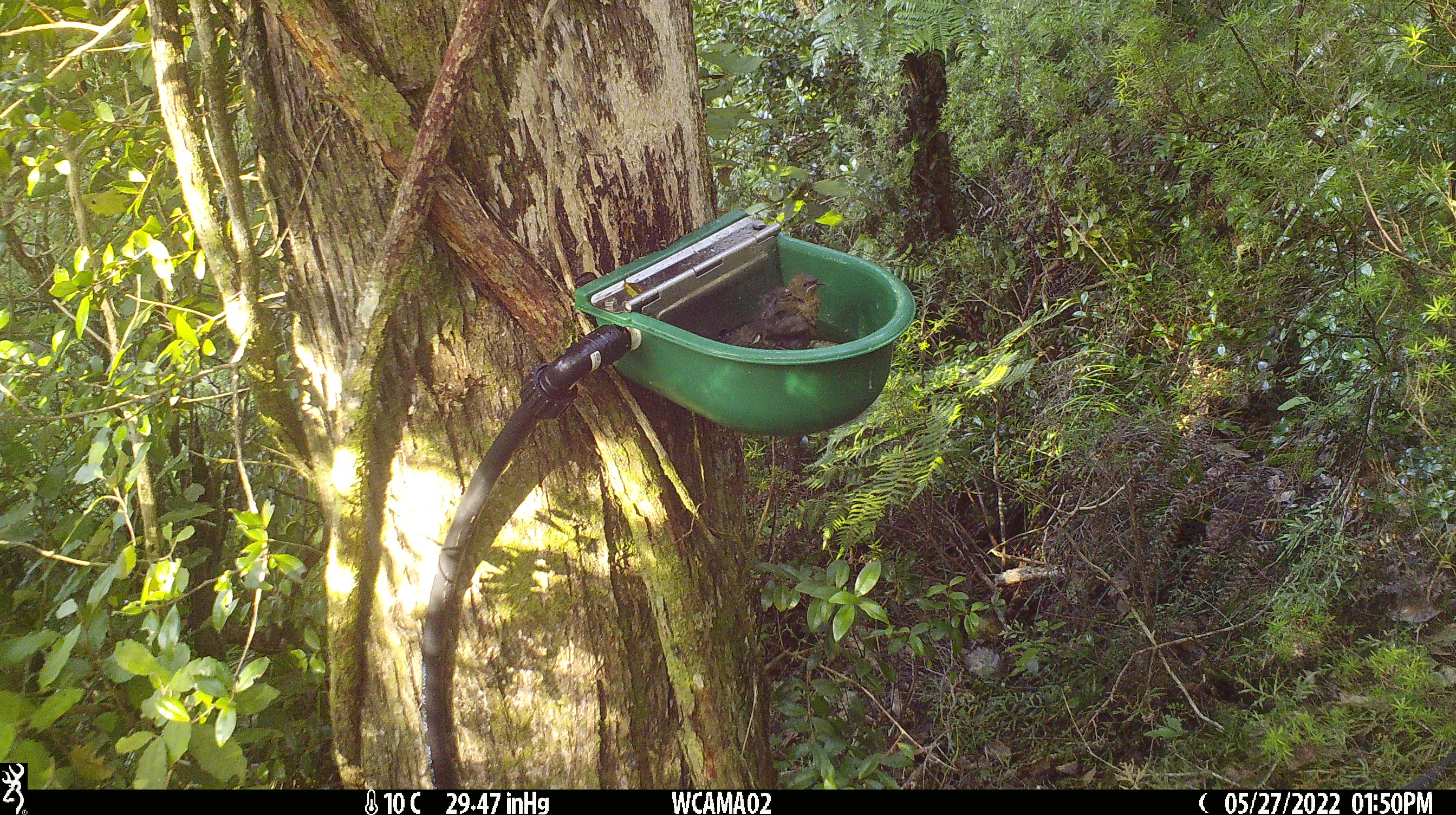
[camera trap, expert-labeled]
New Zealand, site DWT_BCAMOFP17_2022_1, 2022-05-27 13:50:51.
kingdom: Animalia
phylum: Chordata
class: Aves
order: Passeriformes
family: Meliphagidae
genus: Anthornis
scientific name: Anthornis melanura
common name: new zealand bellbird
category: bellbird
Bellbird (new zealand bellbird) (Anthornis melanura).